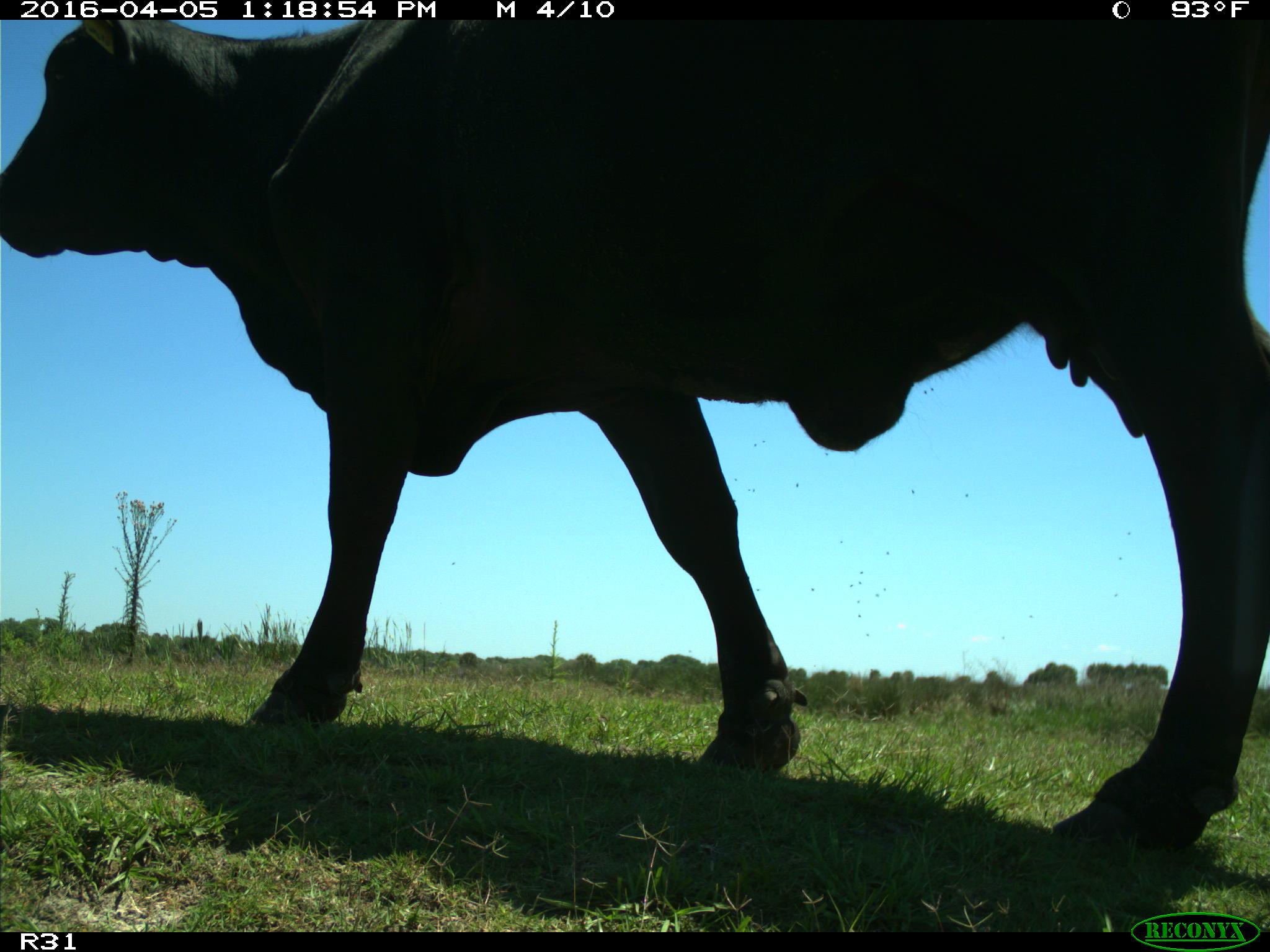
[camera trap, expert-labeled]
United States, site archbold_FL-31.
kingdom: Animalia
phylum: Chordata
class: Mammalia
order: Artiodactyla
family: Bovidae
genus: Bos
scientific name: Bos taurus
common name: domestic cow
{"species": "Bos taurus (domestic cow)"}